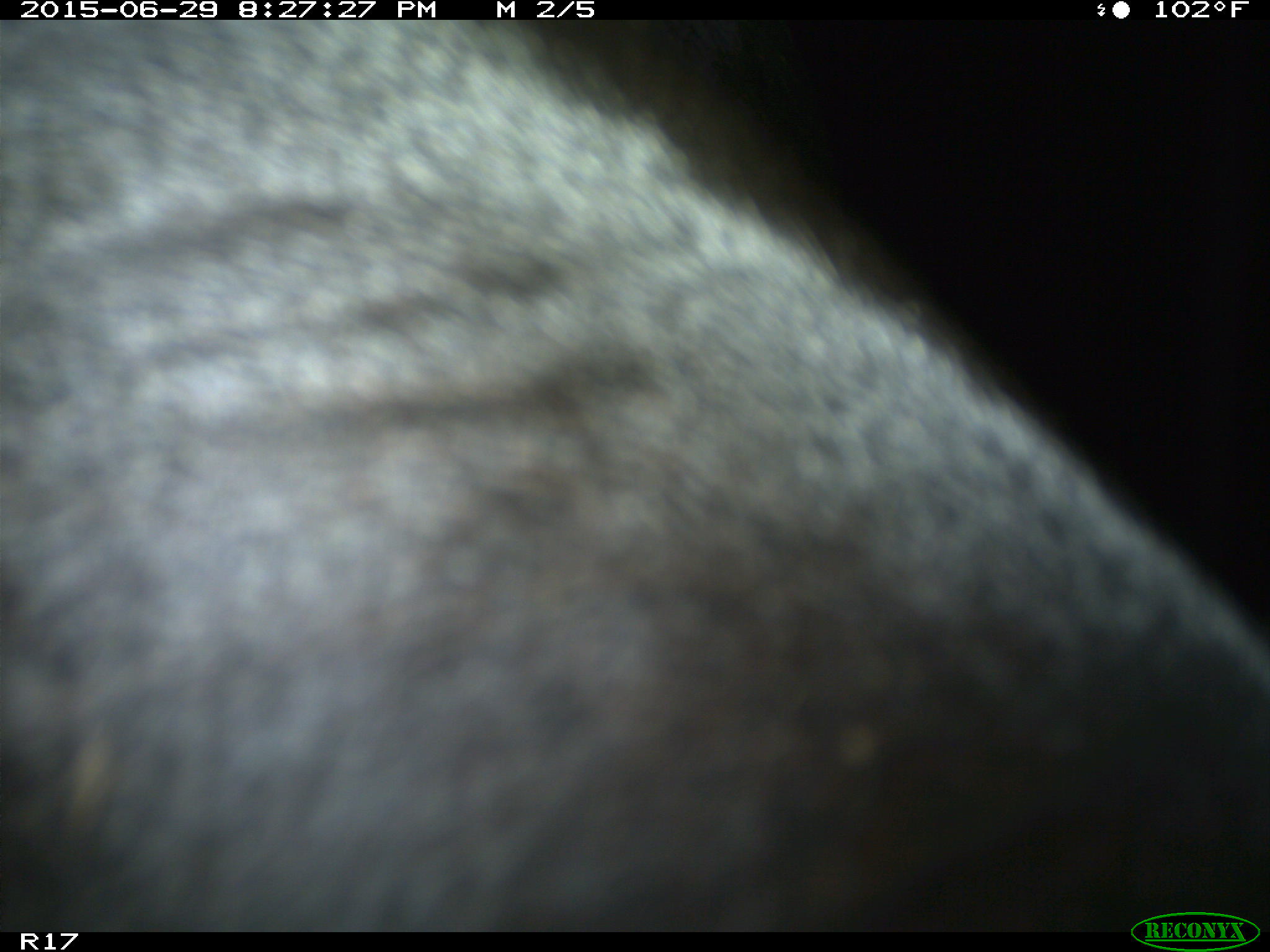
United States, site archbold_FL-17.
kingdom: Animalia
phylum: Chordata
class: Mammalia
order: Artiodactyla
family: Bovidae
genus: Bos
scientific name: Bos taurus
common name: domestic cow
Bos taurus (domestic cow).